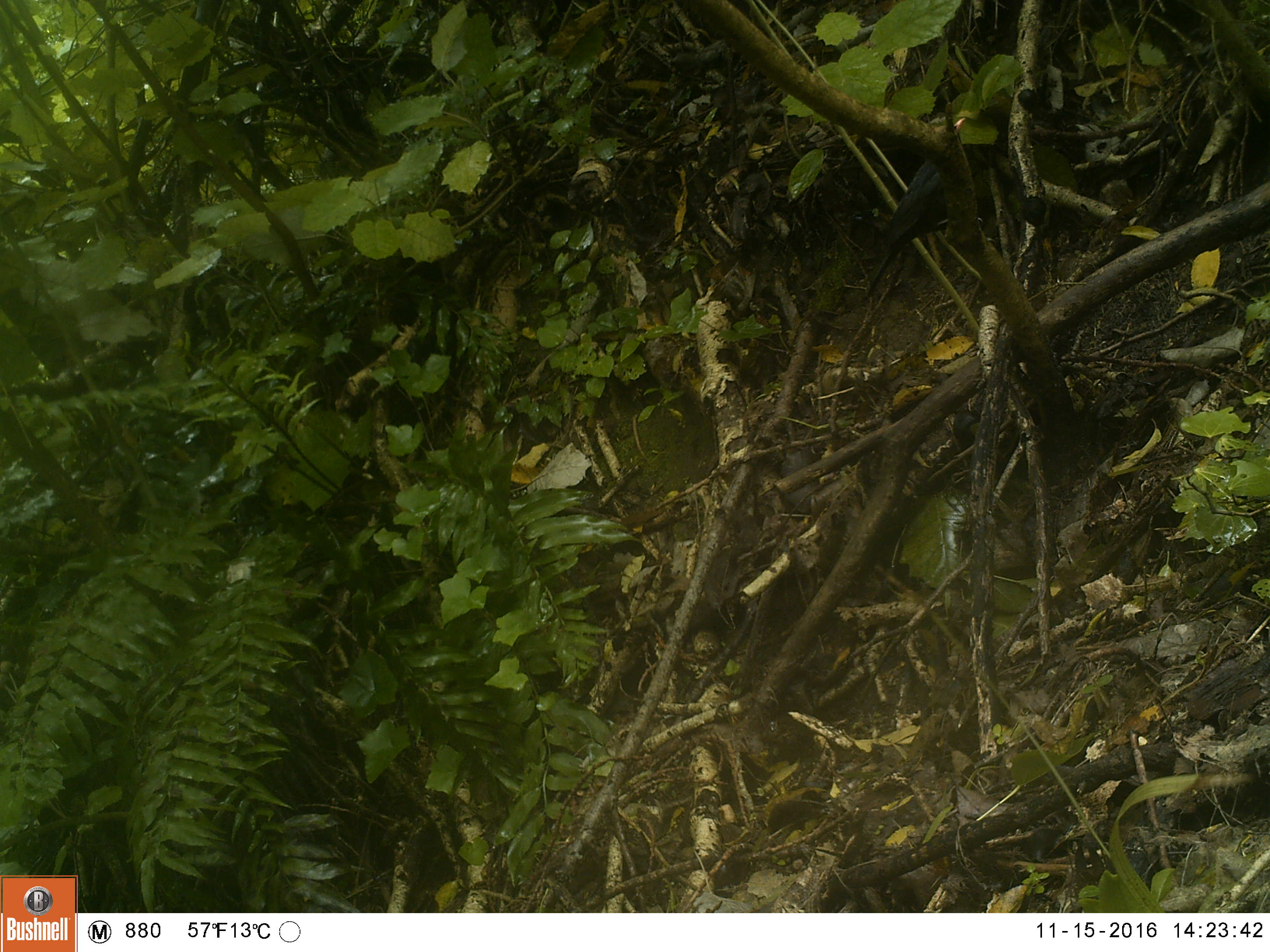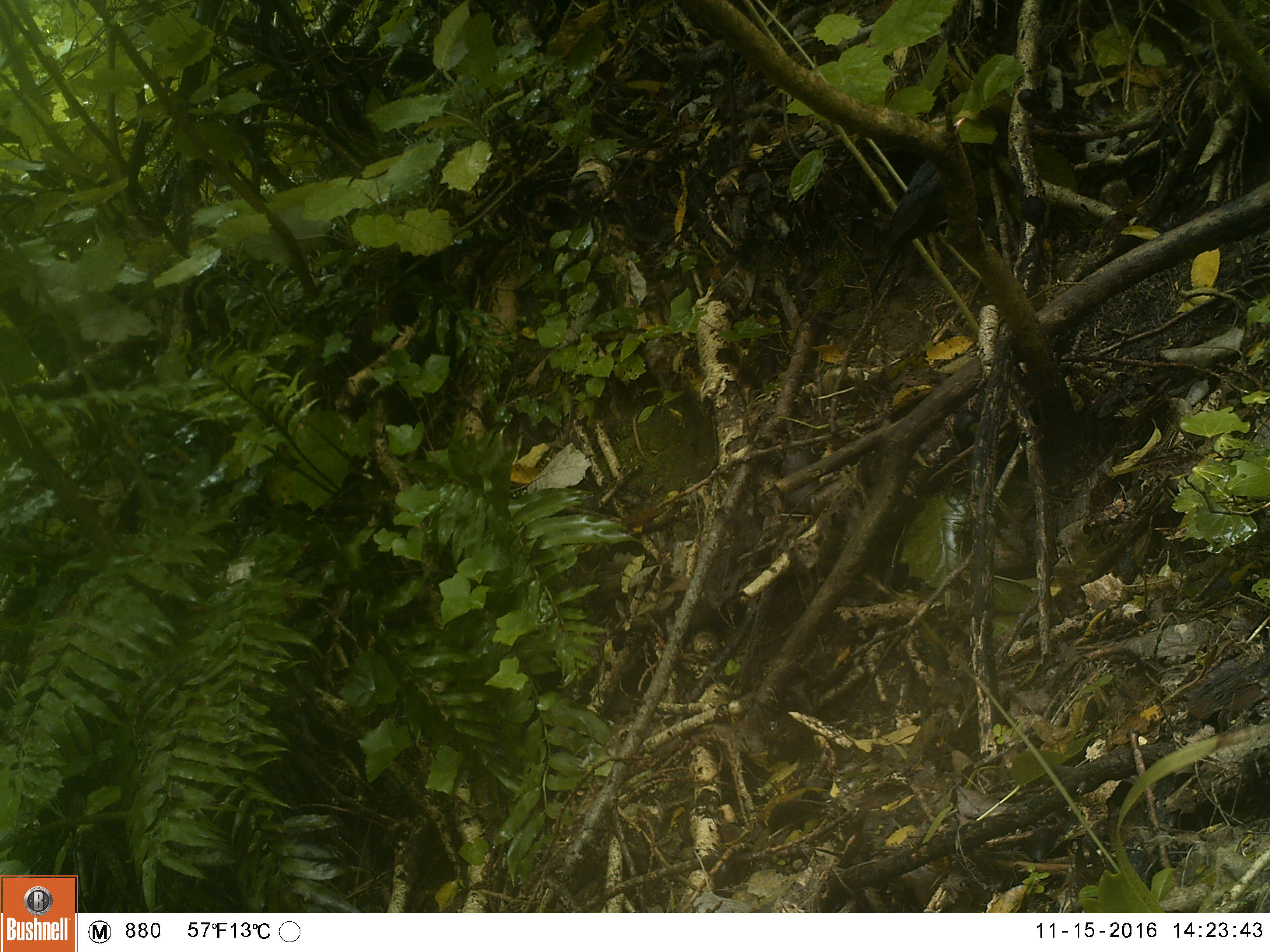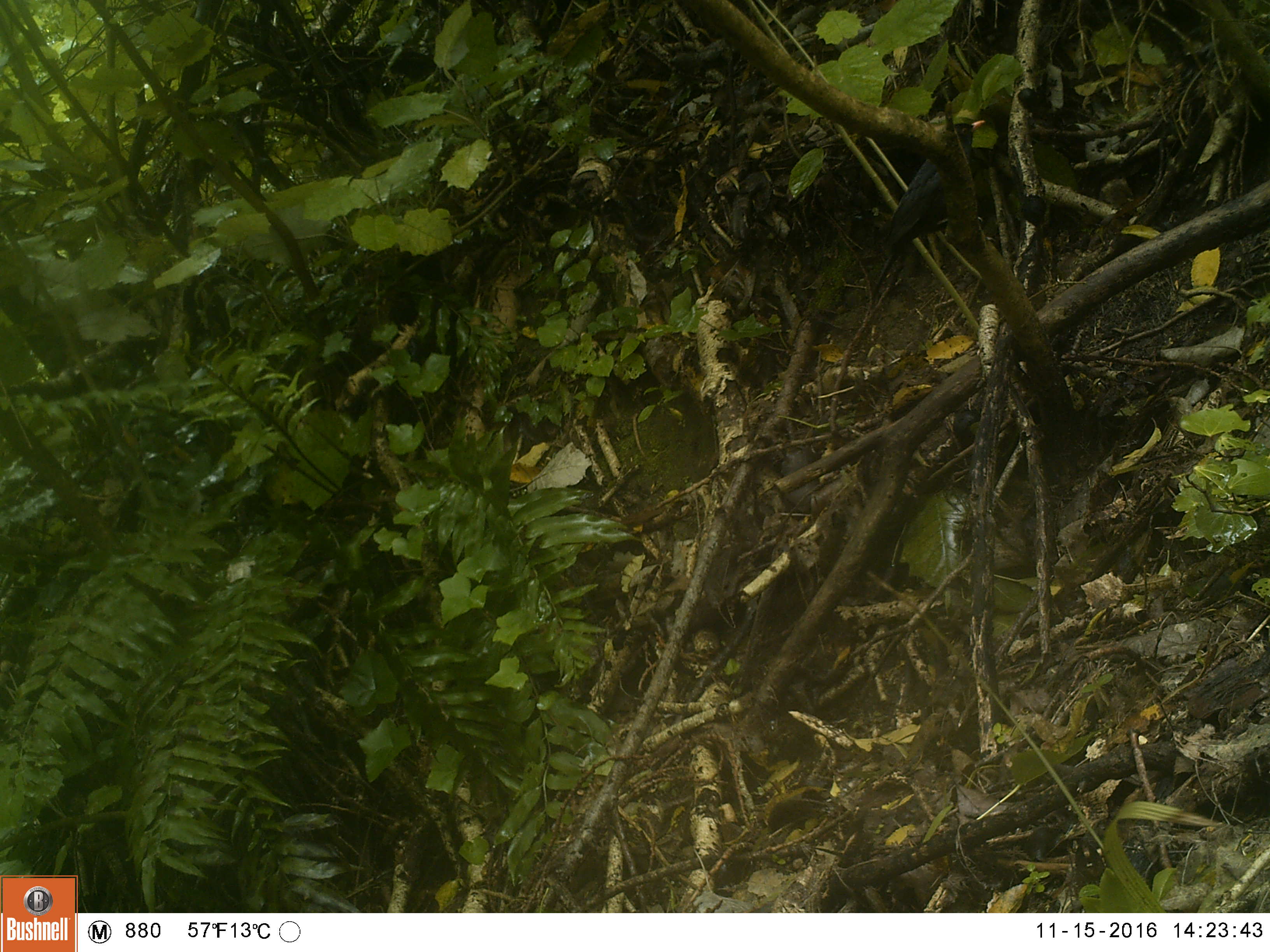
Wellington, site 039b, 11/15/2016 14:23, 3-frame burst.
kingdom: Animalia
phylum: Chordata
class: Aves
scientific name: Aves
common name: bird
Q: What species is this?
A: Bird (Aves).